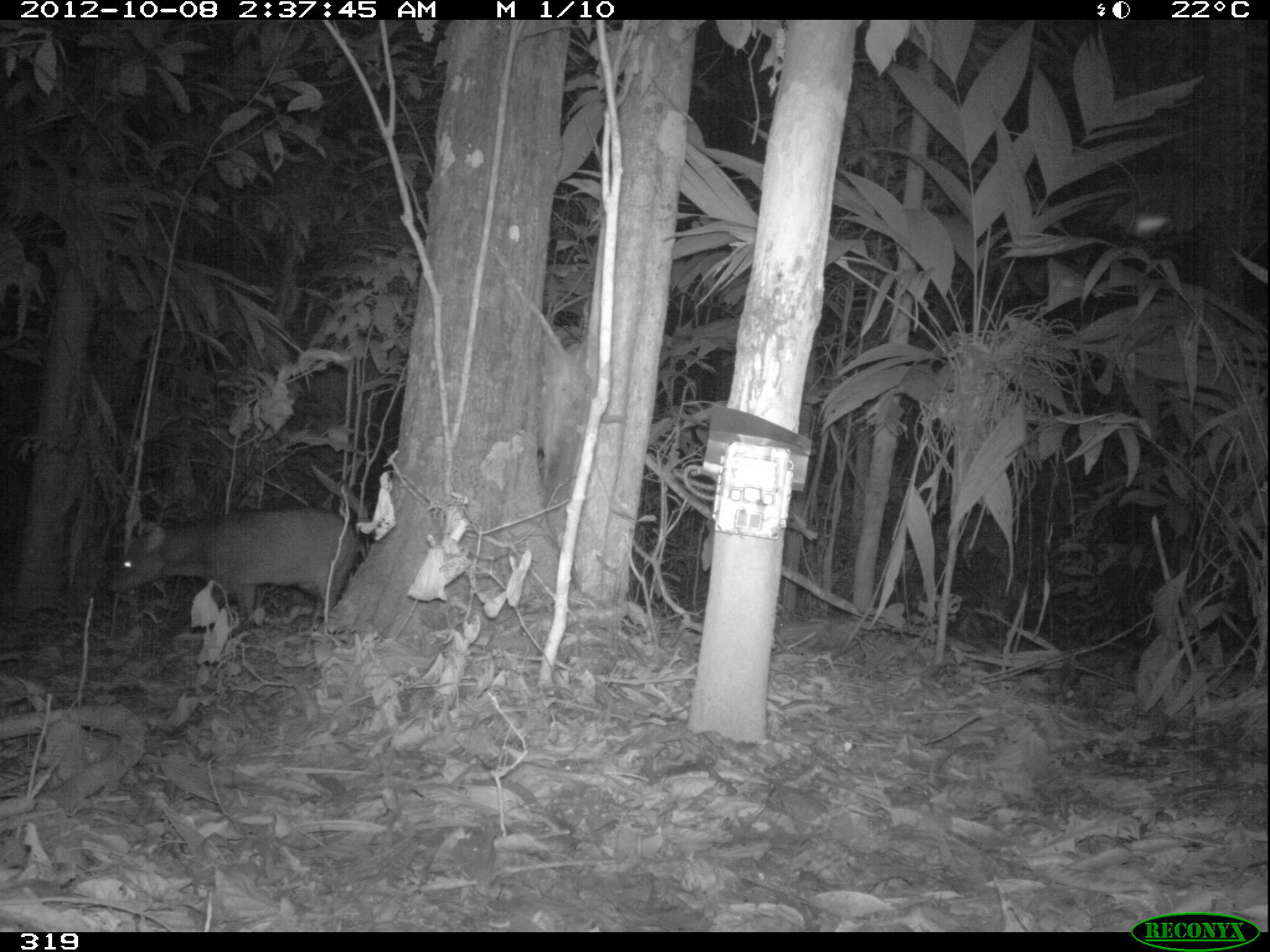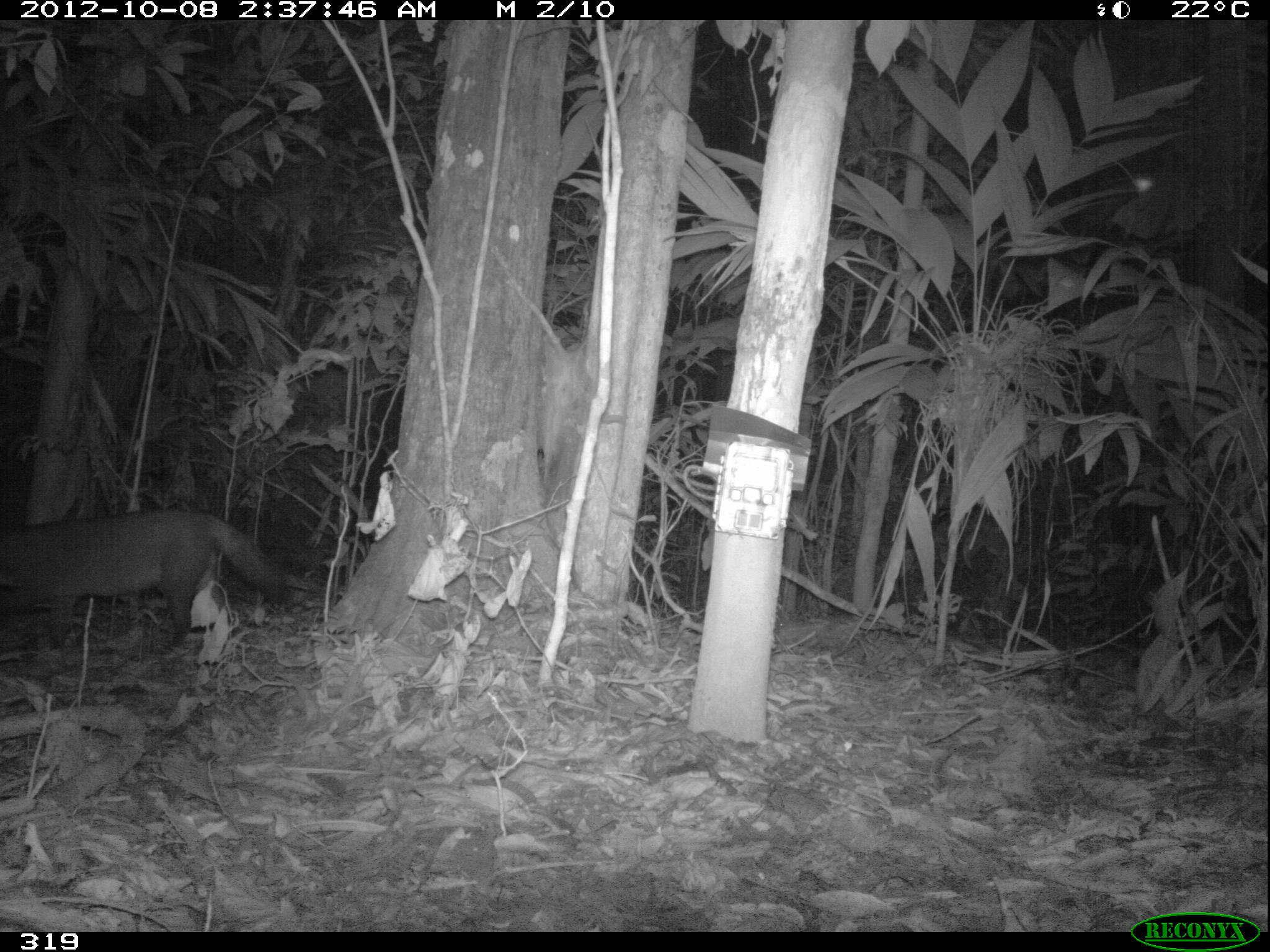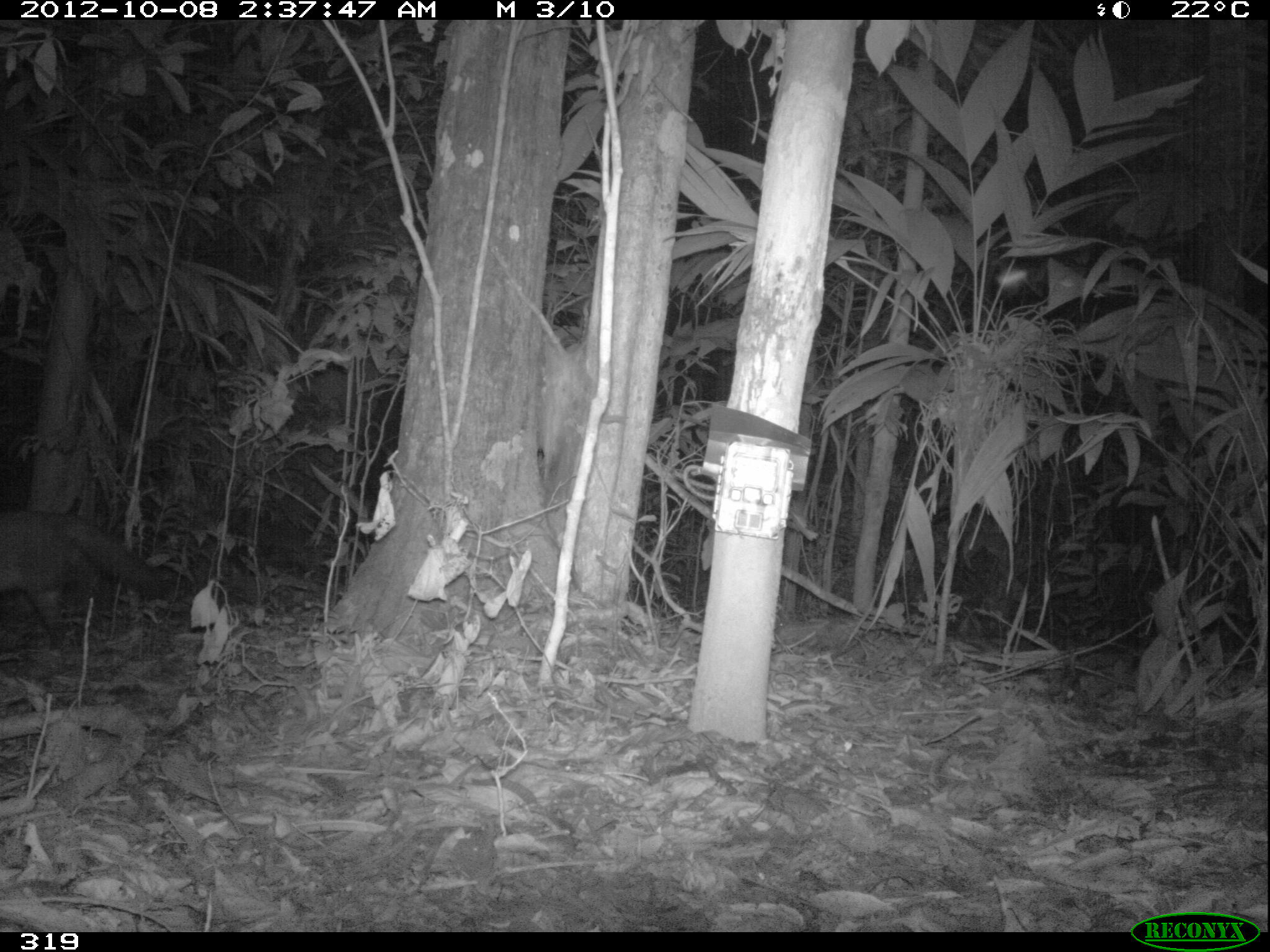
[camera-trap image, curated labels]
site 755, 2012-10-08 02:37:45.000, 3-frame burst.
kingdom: Animalia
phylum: Chordata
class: Mammalia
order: Carnivora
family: Canidae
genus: Atelocynus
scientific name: Atelocynus microtis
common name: short-eared dog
Atelocynus microtis (short-eared dog).